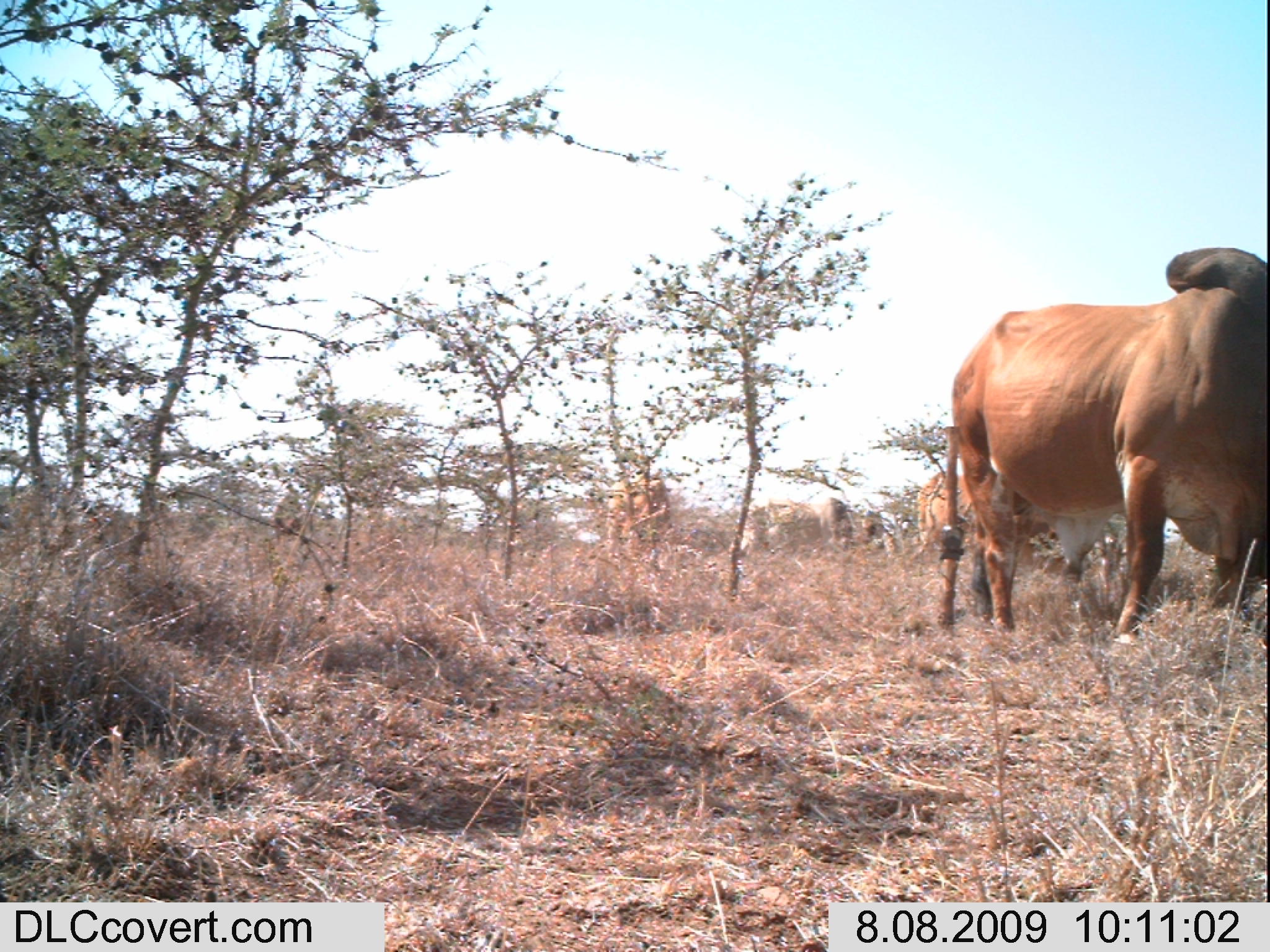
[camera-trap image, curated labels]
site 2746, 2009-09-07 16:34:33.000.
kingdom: Animalia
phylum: Chordata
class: Mammalia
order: Carnivora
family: Canidae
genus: Canis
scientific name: Canis familiaris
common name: domestic dog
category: canis lupus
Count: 1.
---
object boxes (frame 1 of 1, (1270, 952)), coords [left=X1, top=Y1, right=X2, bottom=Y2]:
canis lupus: [left=946, top=244, right=1264, bottom=642]; [left=913, top=467, right=1054, bottom=551]; [left=604, top=469, right=676, bottom=556]; [left=741, top=499, right=818, bottom=558]; [left=820, top=497, right=885, bottom=546]